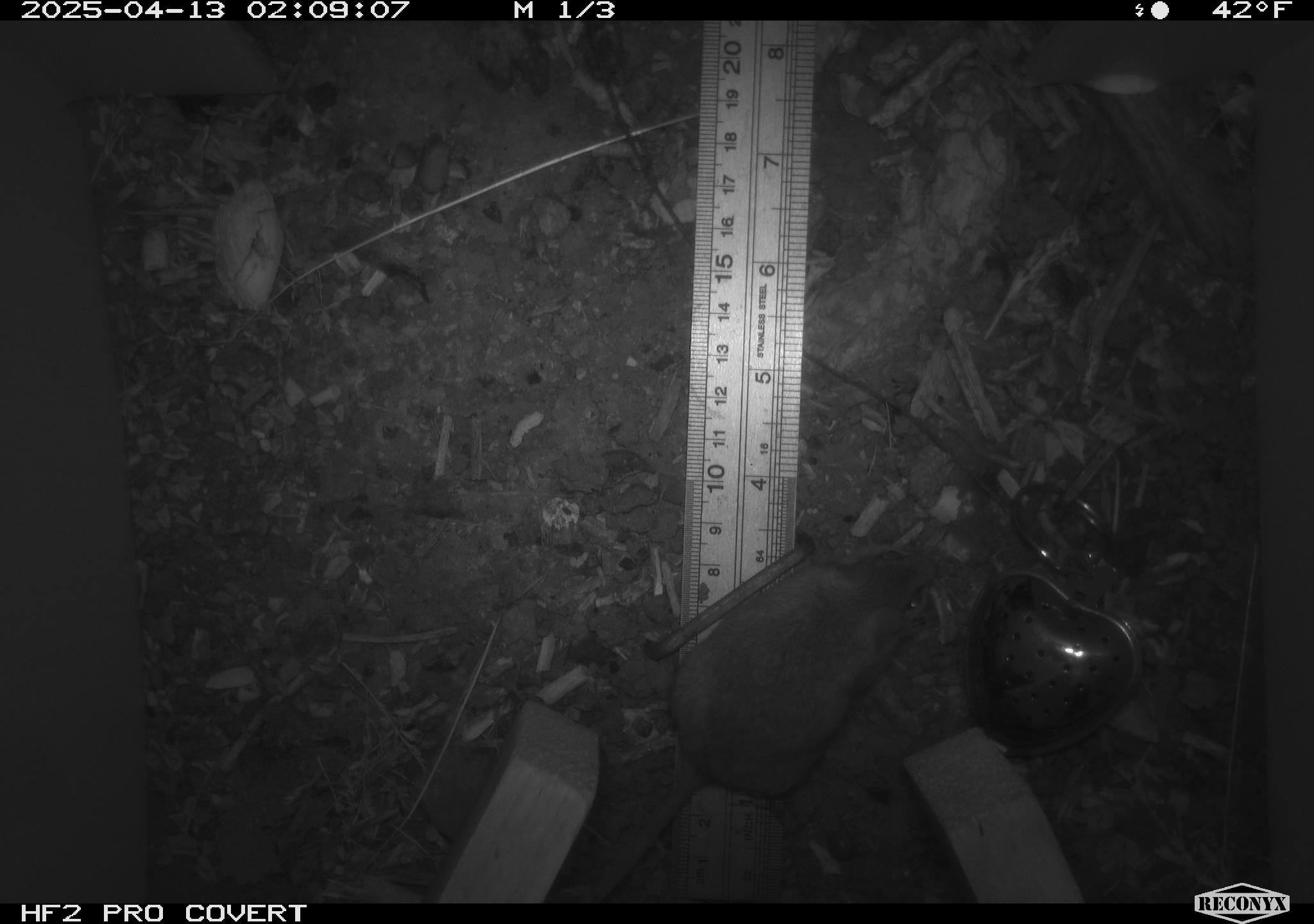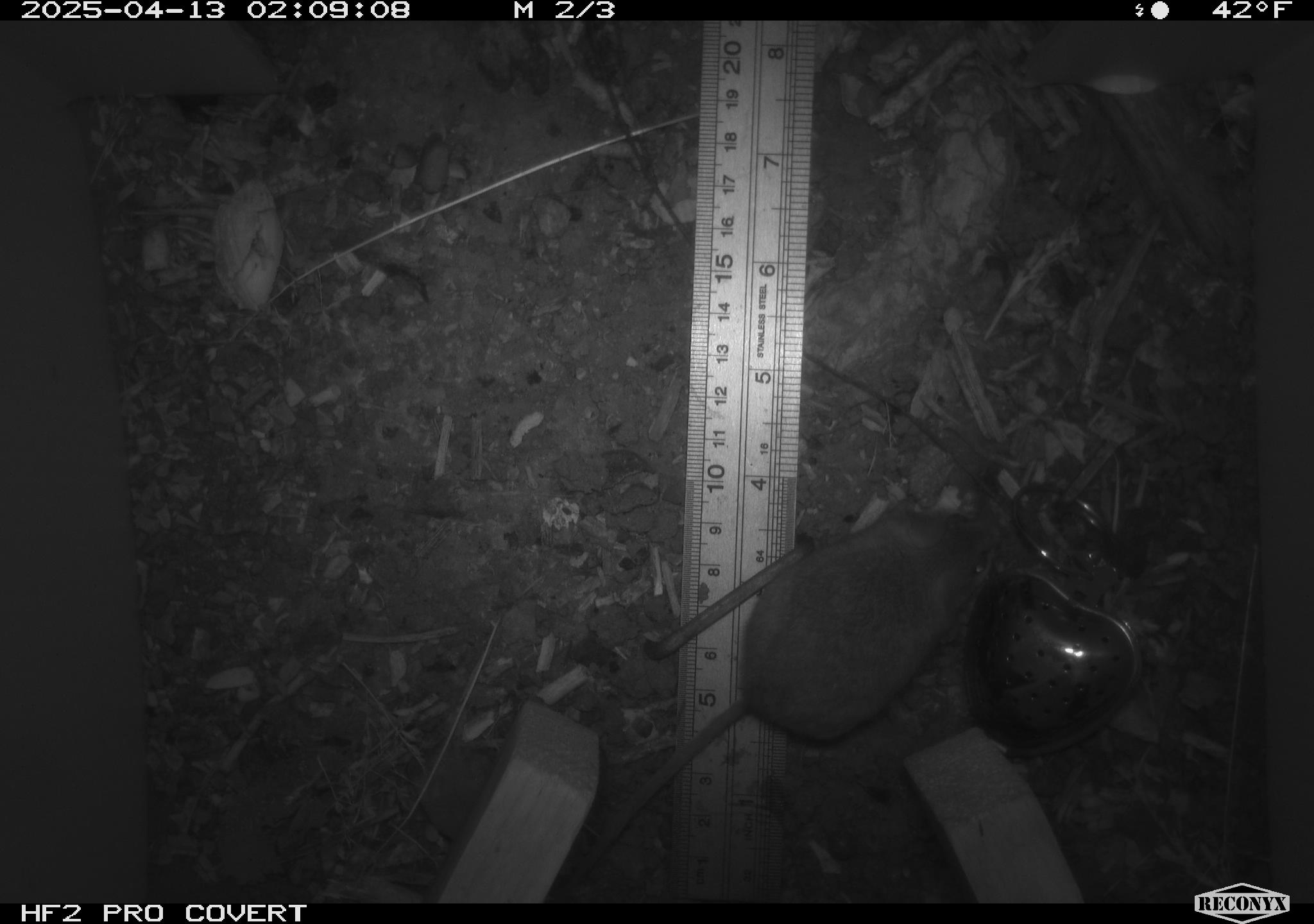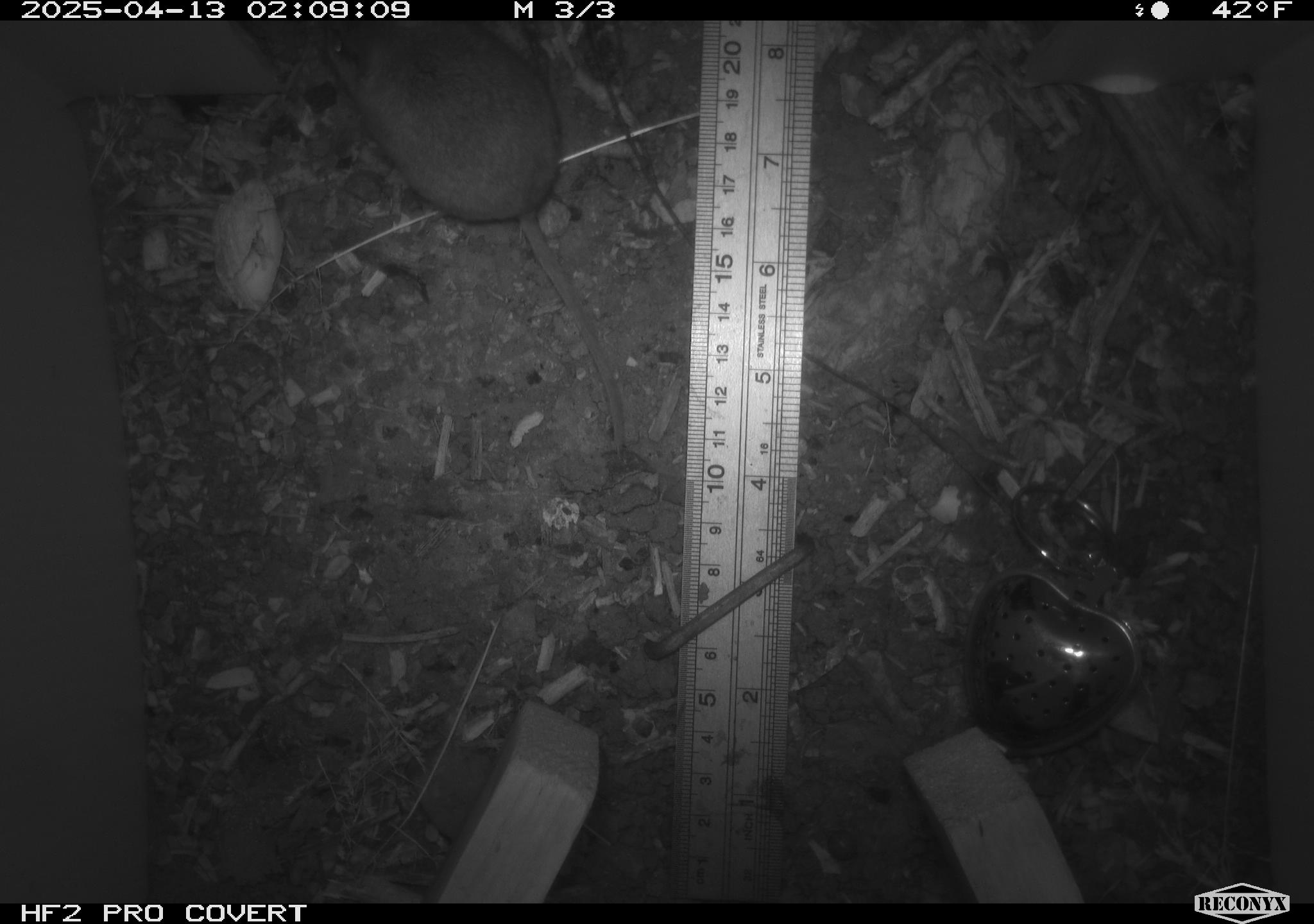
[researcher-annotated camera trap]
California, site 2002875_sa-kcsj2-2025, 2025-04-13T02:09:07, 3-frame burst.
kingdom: Animalia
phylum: Chordata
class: Mammalia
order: Rodentia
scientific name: Rodentia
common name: rodent